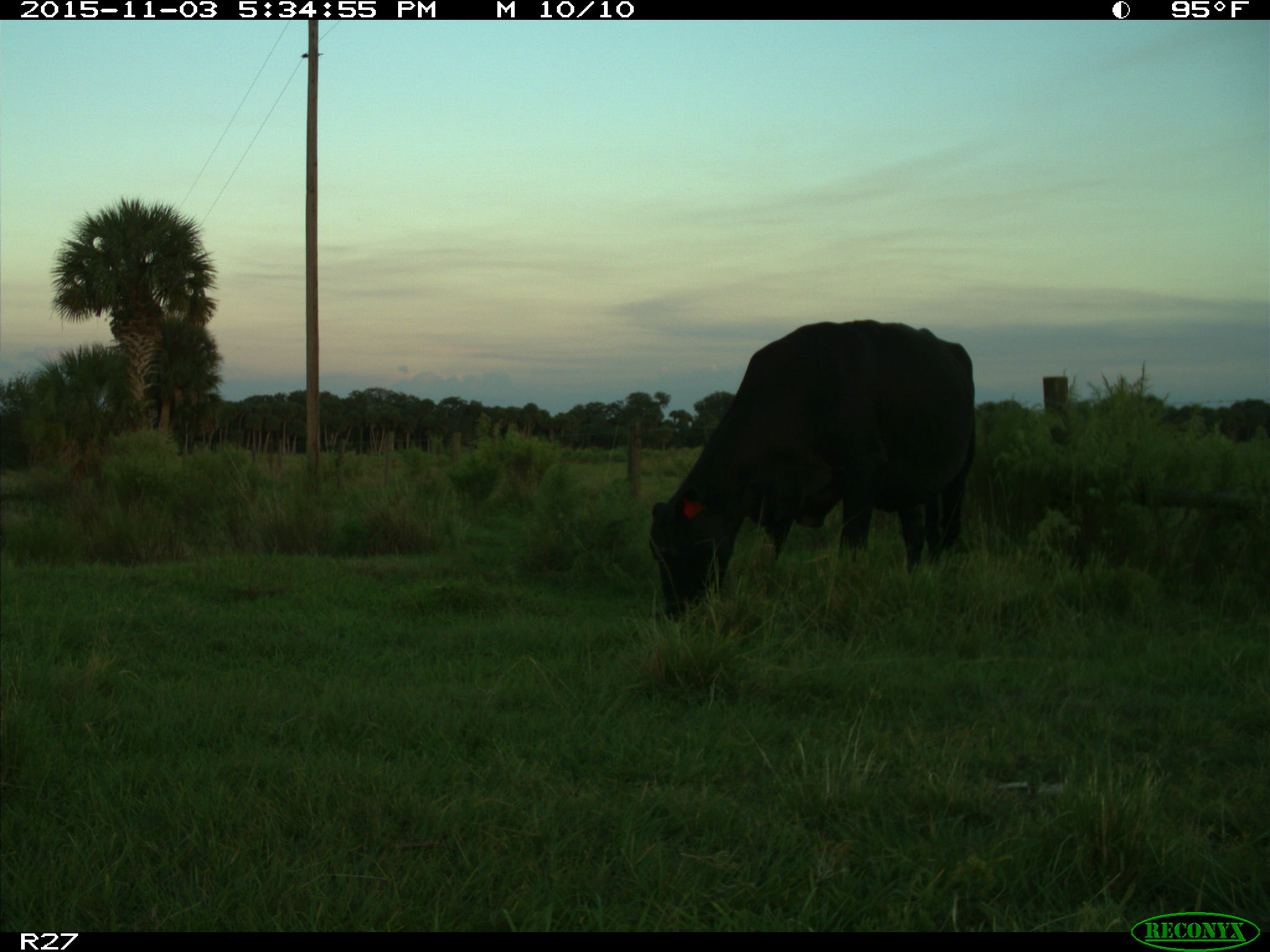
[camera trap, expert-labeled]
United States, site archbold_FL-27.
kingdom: Animalia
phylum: Chordata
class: Mammalia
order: Artiodactyla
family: Bovidae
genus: Bos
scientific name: Bos taurus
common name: domestic cow